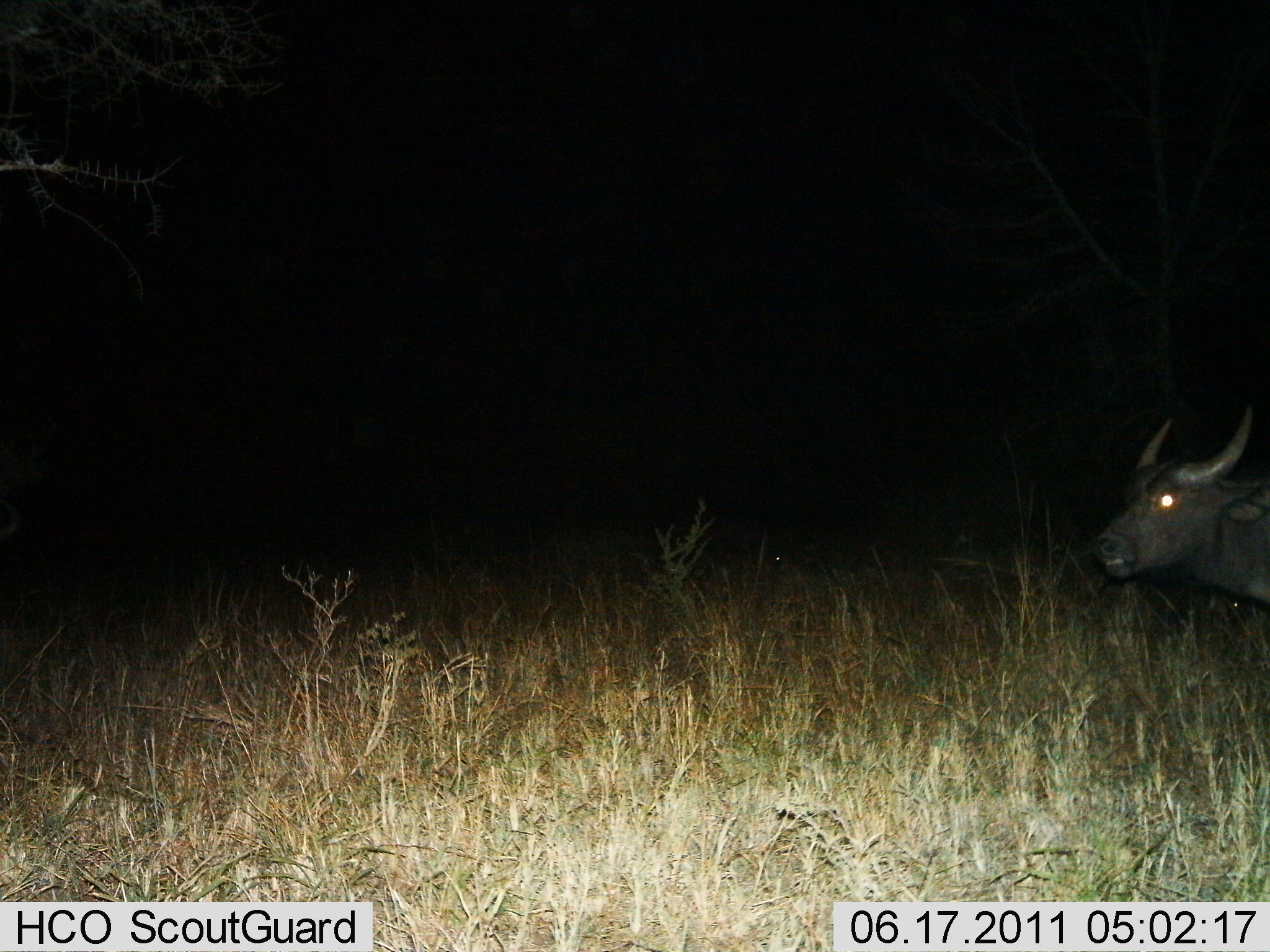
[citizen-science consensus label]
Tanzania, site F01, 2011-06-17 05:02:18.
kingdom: Animalia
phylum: Chordata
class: Mammalia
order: Artiodactyla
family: Bovidae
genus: Syncerus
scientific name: Syncerus caffer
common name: cape buffalo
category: buffalo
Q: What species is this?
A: Buffalo (cape buffalo) (Syncerus caffer).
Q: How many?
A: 1.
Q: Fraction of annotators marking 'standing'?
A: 85%.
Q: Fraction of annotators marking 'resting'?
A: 0%.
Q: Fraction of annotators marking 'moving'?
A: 15%.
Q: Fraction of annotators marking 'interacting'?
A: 0%.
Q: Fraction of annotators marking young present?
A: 0%.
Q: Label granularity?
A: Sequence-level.